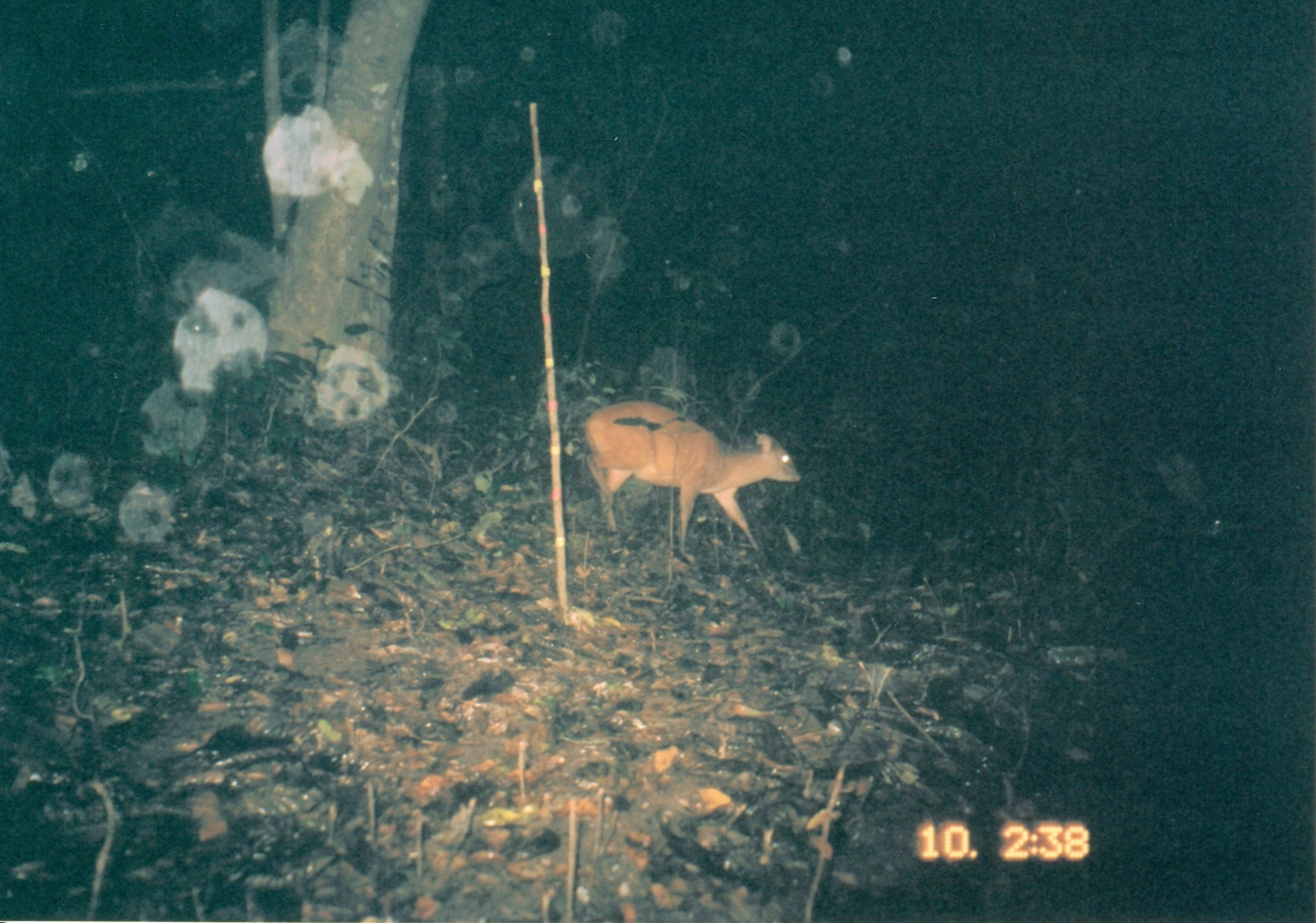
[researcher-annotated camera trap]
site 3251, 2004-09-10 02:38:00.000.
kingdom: Animalia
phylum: Chordata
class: Mammalia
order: Artiodactyla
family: Bovidae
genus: Cephalophus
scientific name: Cephalophus harveyi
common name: harvey's duiker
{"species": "Cephalophus harveyi (harvey's duiker)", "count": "1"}